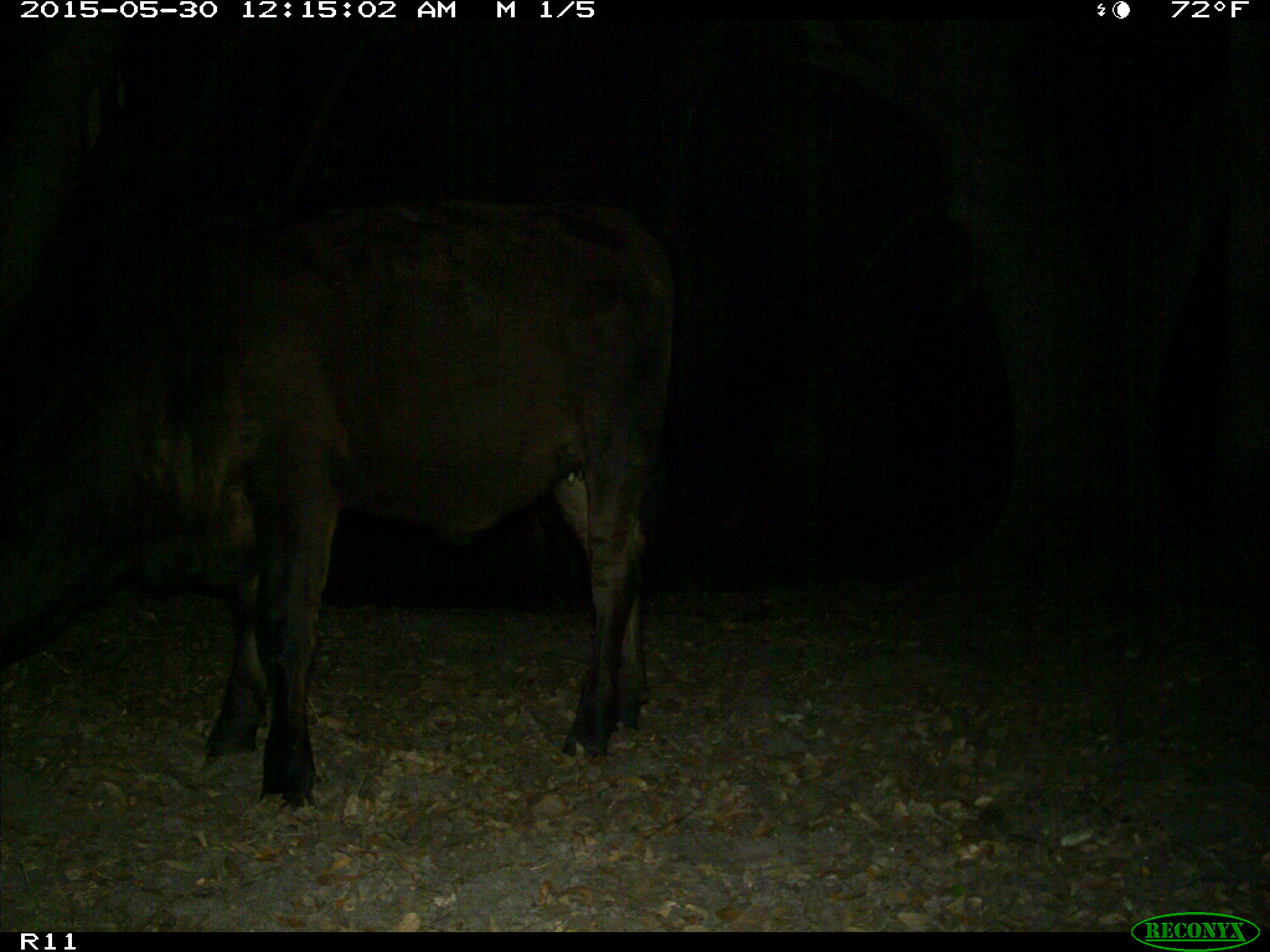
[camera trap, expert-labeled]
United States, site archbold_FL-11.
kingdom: Animalia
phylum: Chordata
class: Mammalia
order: Artiodactyla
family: Bovidae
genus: Bos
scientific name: Bos taurus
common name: domestic cow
Bos taurus (domestic cow).